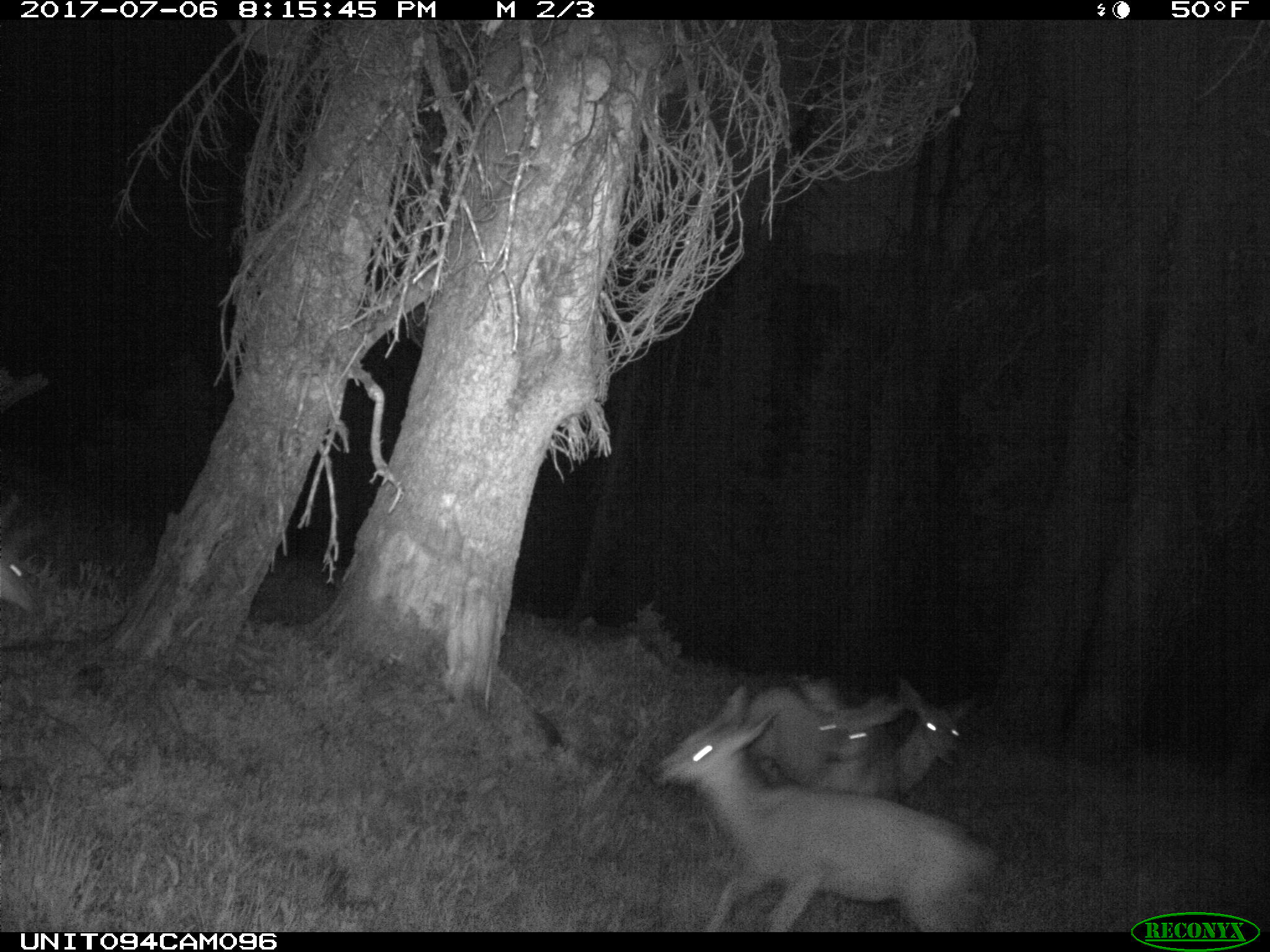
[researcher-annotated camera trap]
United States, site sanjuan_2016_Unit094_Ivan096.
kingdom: Animalia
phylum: Chordata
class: Mammalia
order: Artiodactyla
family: Cervidae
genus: Odocoileus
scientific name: Odocoileus hemionus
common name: mule deer